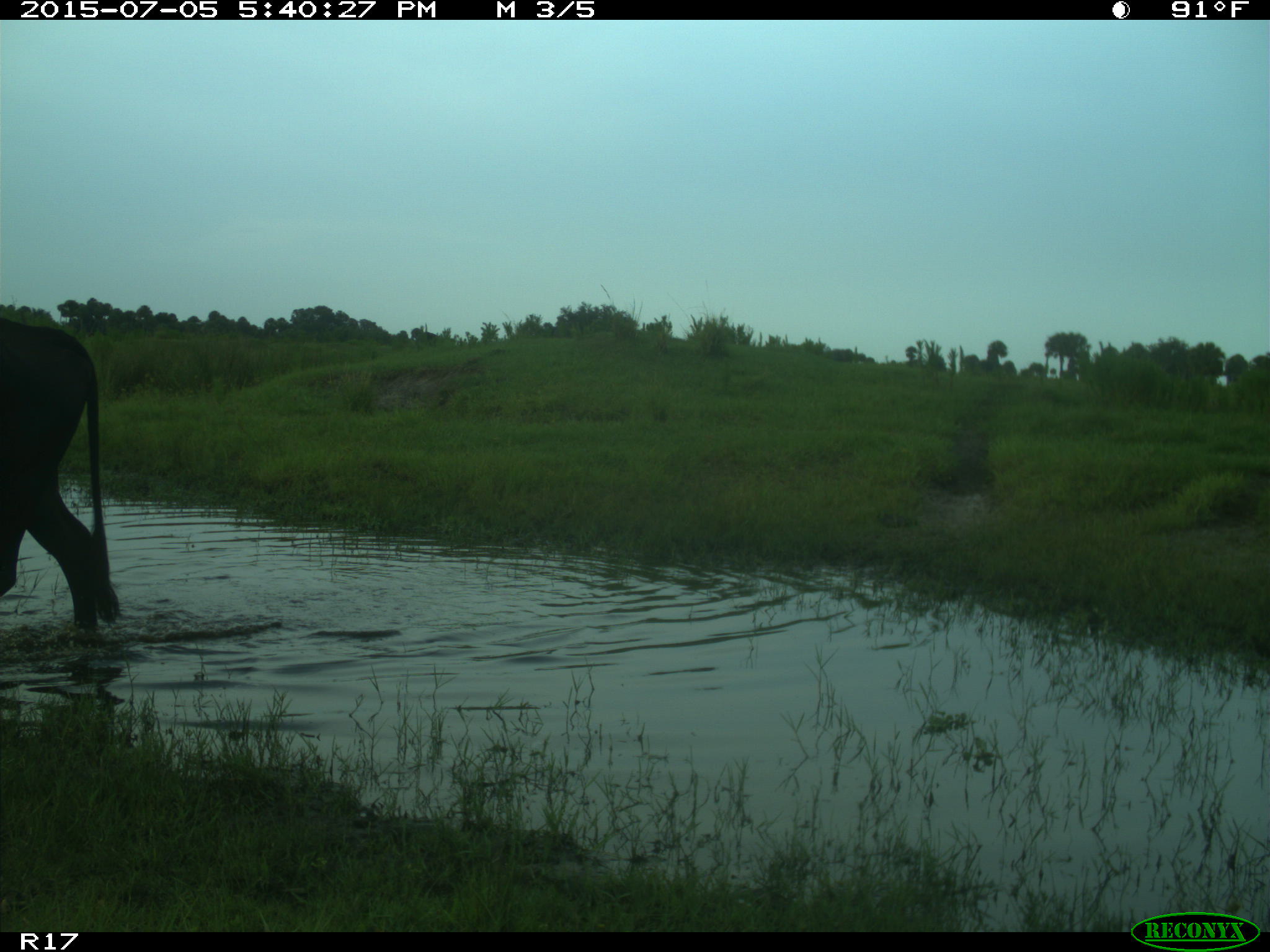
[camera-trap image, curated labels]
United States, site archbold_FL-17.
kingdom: Animalia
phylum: Chordata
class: Mammalia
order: Artiodactyla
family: Bovidae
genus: Bos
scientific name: Bos taurus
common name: domestic cow